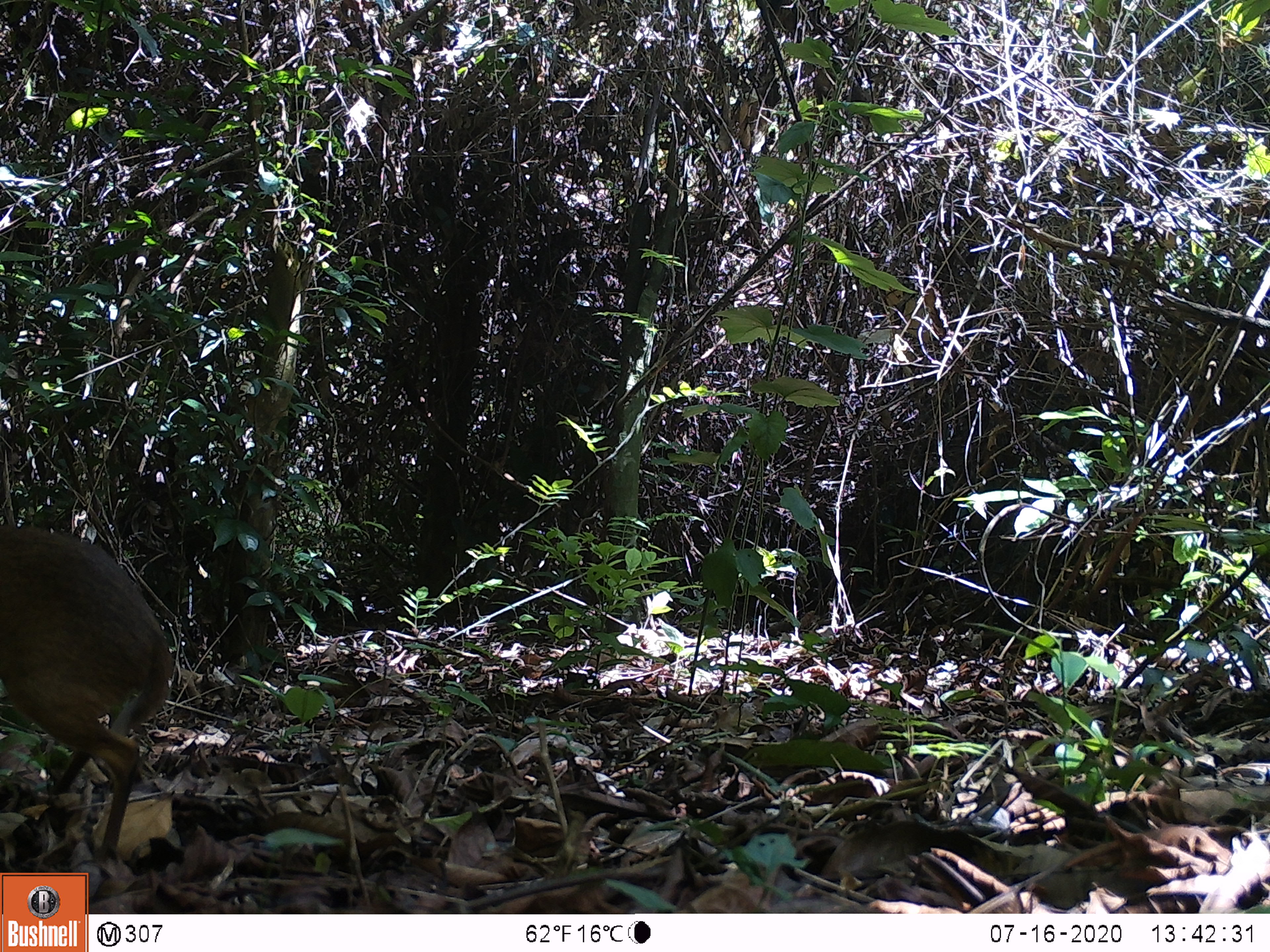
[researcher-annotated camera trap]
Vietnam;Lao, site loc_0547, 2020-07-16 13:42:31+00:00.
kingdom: Animalia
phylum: Chordata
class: Mammalia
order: Artiodactyla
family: Tragulidae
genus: Moschiola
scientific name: Moschiola meminna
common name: chevrotain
Chevrotain (Moschiola meminna). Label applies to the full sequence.